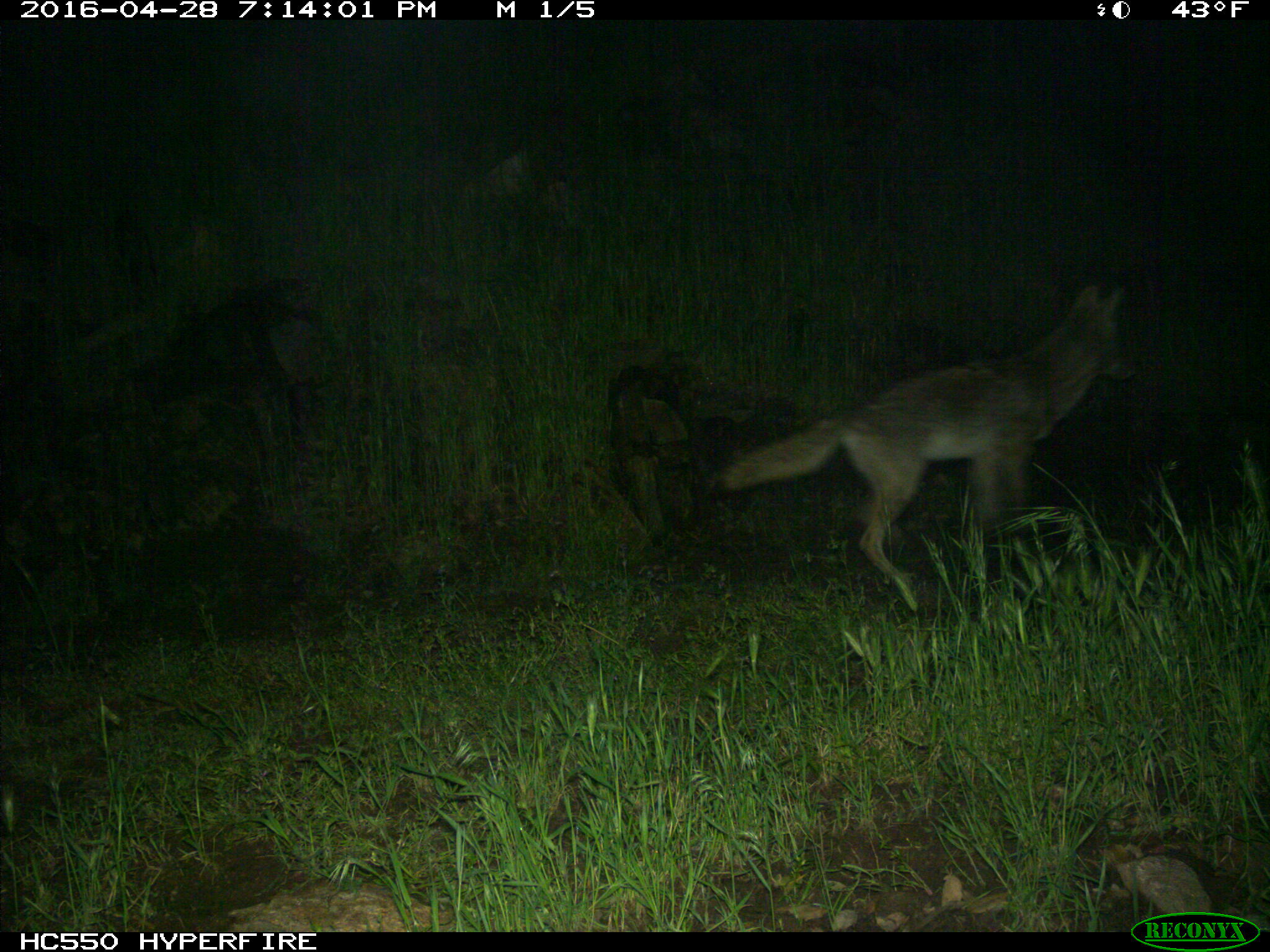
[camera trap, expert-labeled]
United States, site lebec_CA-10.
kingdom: Animalia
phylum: Chordata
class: Mammalia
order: Carnivora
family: Canidae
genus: Canis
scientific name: Canis latrans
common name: coyote